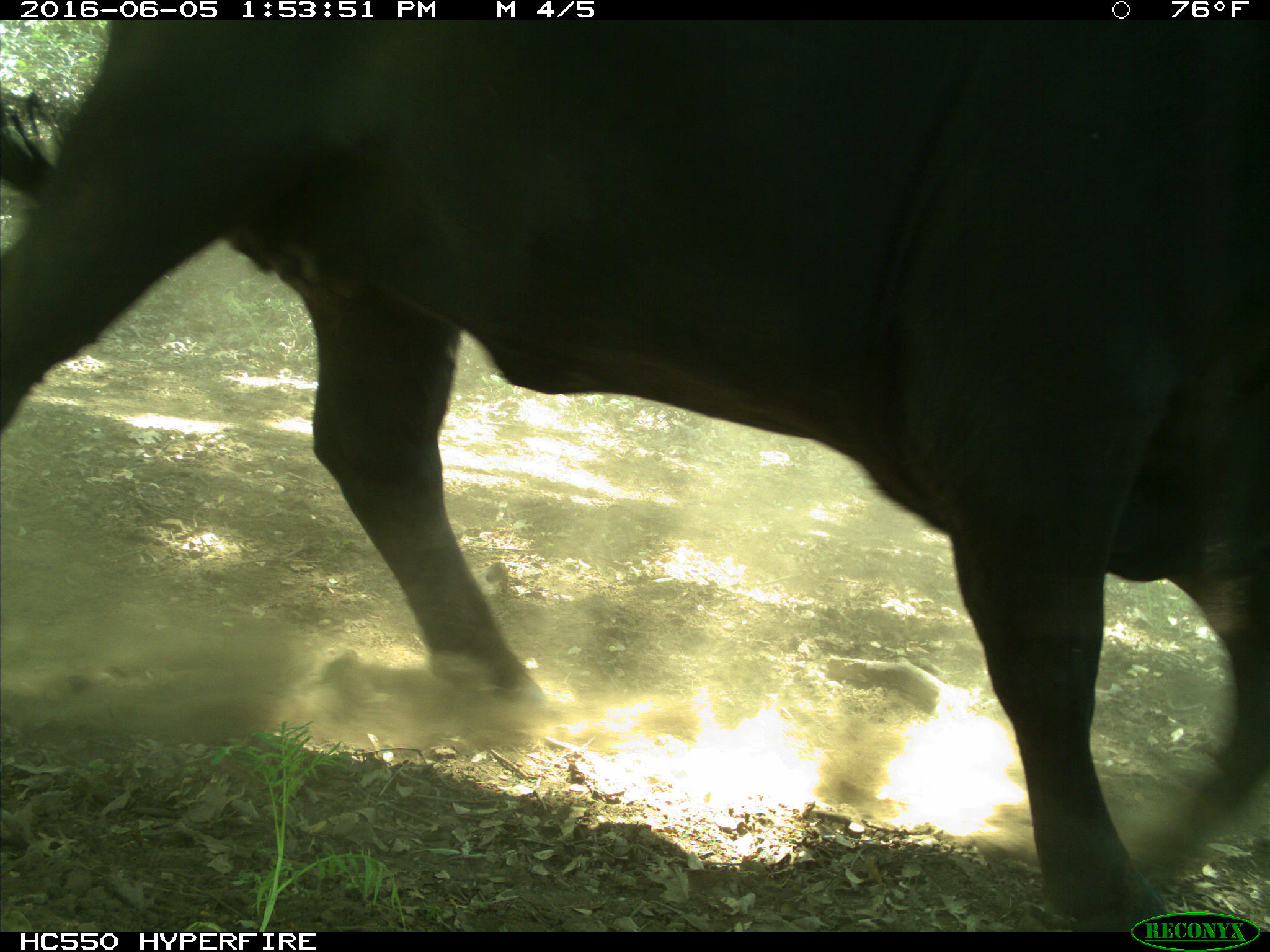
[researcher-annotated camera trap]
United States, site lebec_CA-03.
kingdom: Animalia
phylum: Chordata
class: Mammalia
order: Artiodactyla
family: Bovidae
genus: Bos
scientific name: Bos taurus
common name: domestic cow